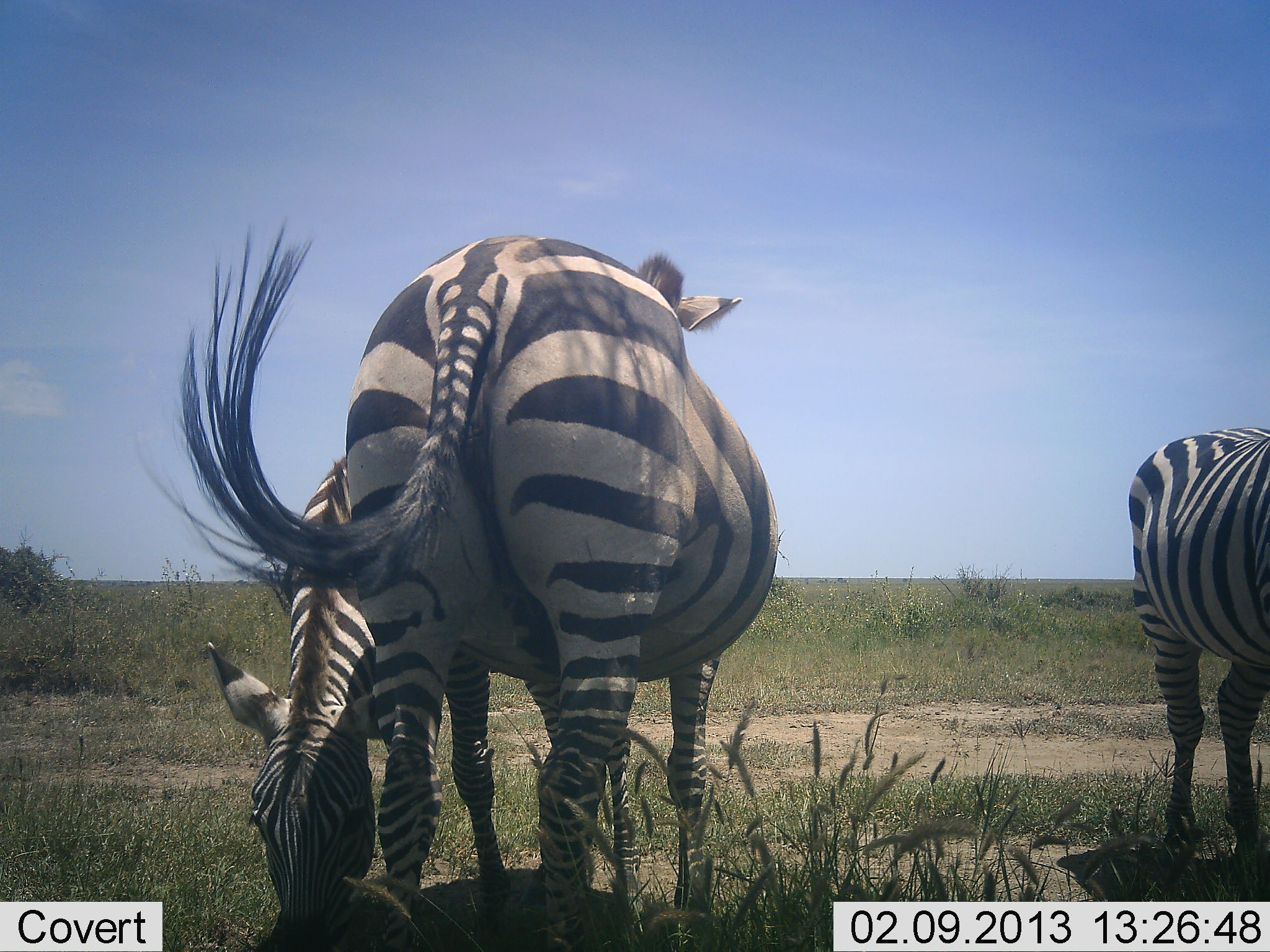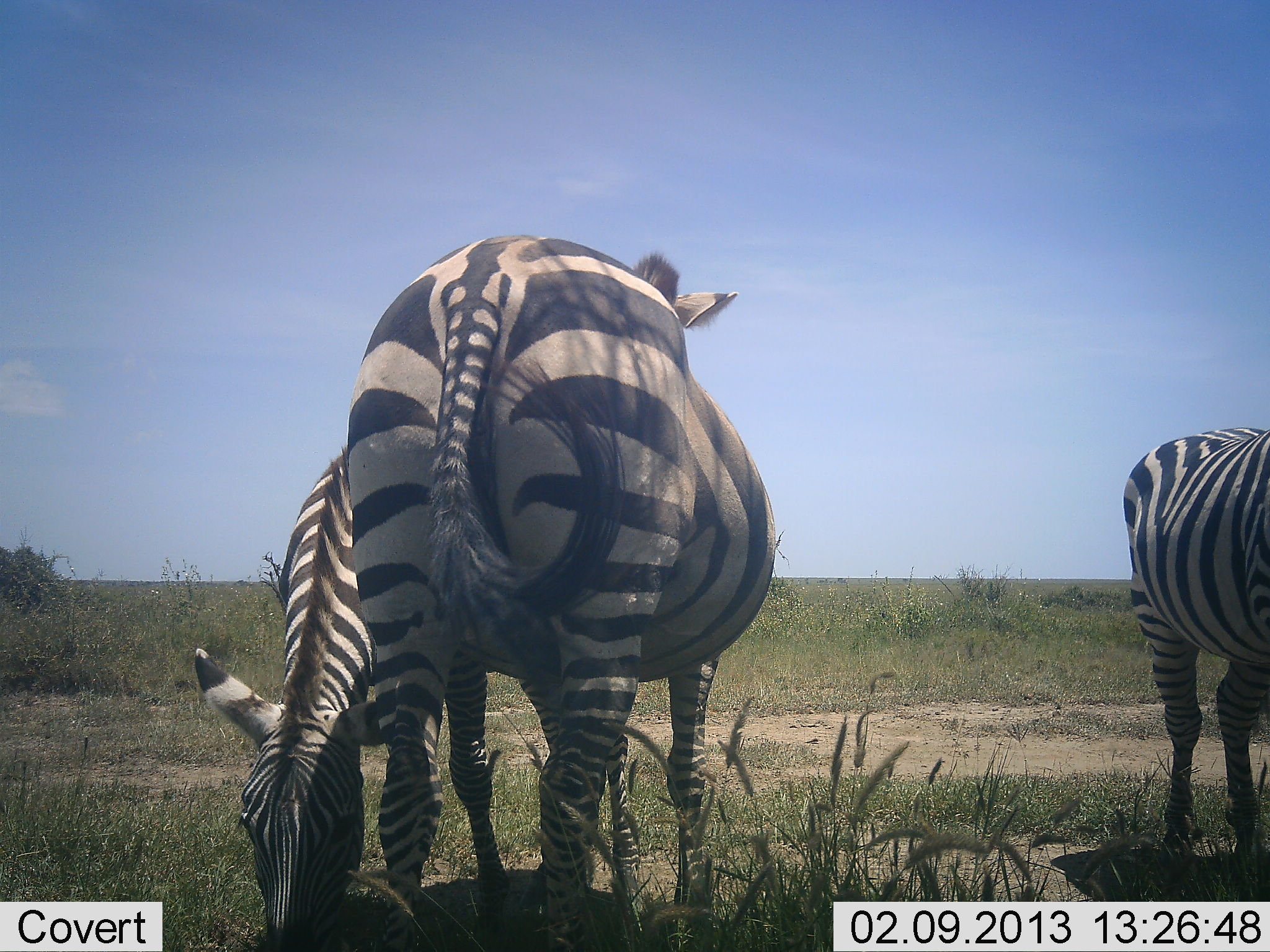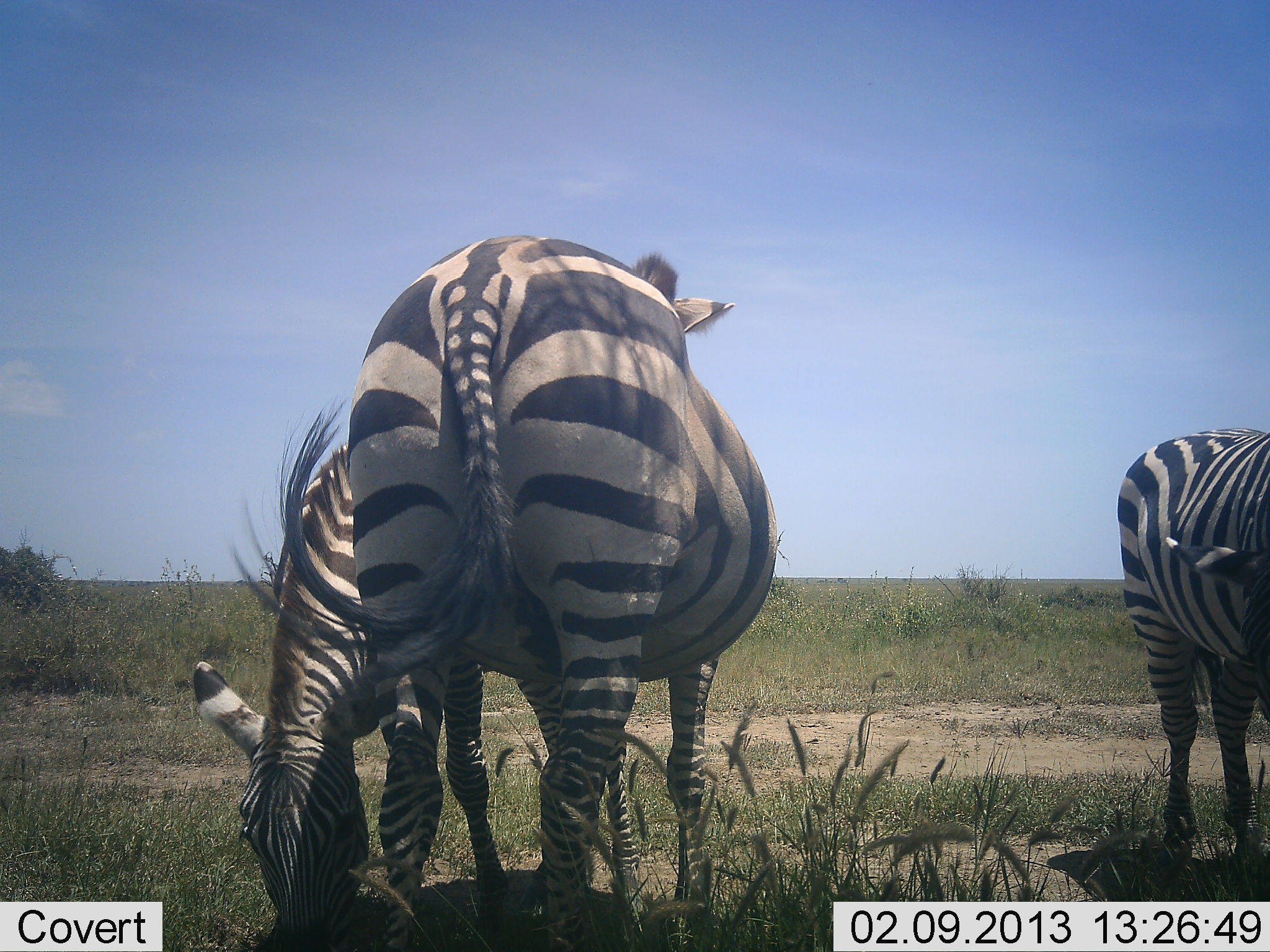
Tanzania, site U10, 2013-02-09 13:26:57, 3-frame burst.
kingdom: Animalia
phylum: Chordata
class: Mammalia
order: Perissodactyla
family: Equidae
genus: Equus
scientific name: Equus quagga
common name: plains zebra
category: zebra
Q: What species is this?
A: Zebra (plains zebra) (Equus quagga).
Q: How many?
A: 3.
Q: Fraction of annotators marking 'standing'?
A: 71%.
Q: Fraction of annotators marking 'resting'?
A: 0%.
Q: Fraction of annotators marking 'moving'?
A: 6%.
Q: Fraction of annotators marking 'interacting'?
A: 2%.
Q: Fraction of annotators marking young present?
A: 2%.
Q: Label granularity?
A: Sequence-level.